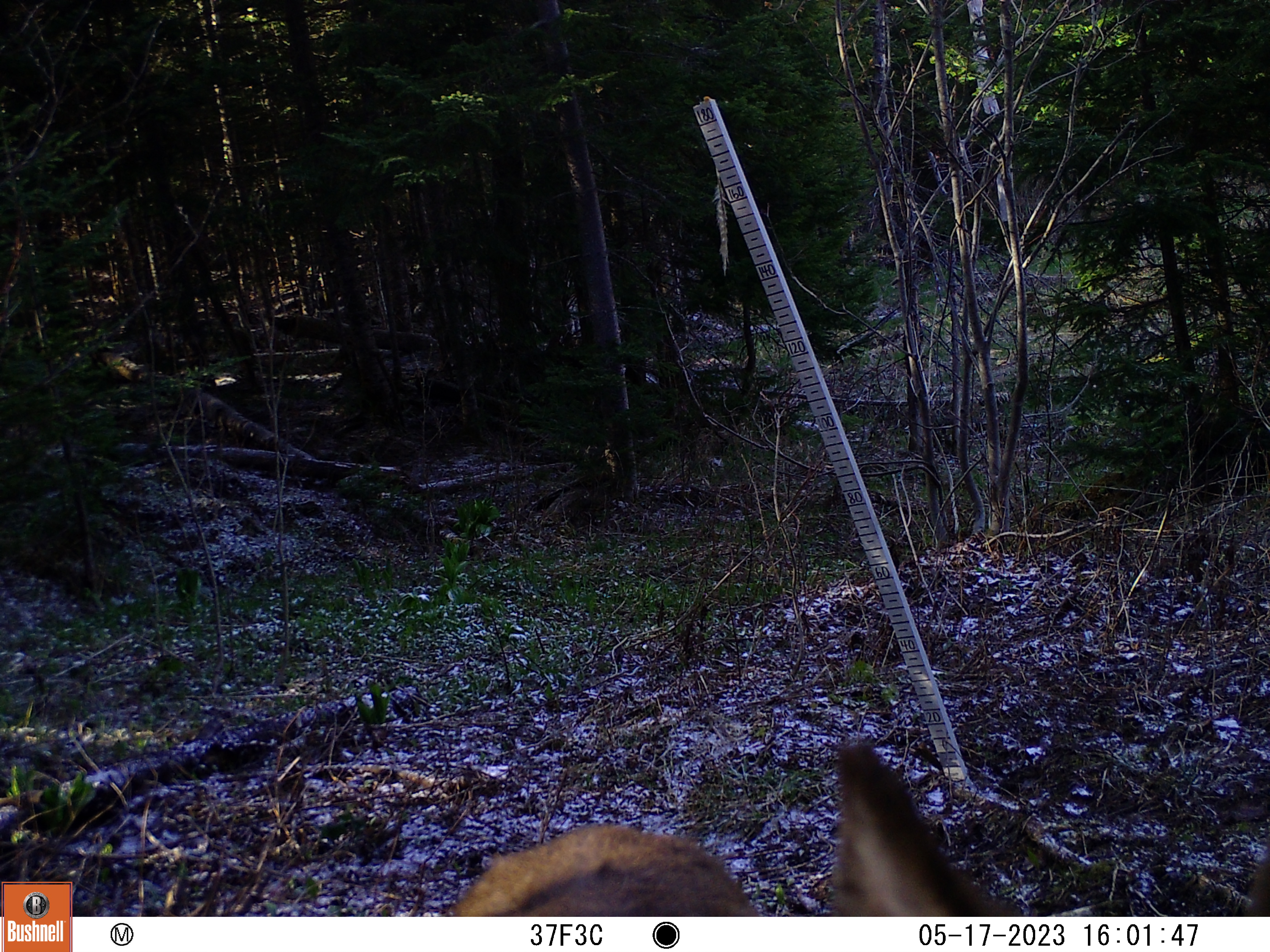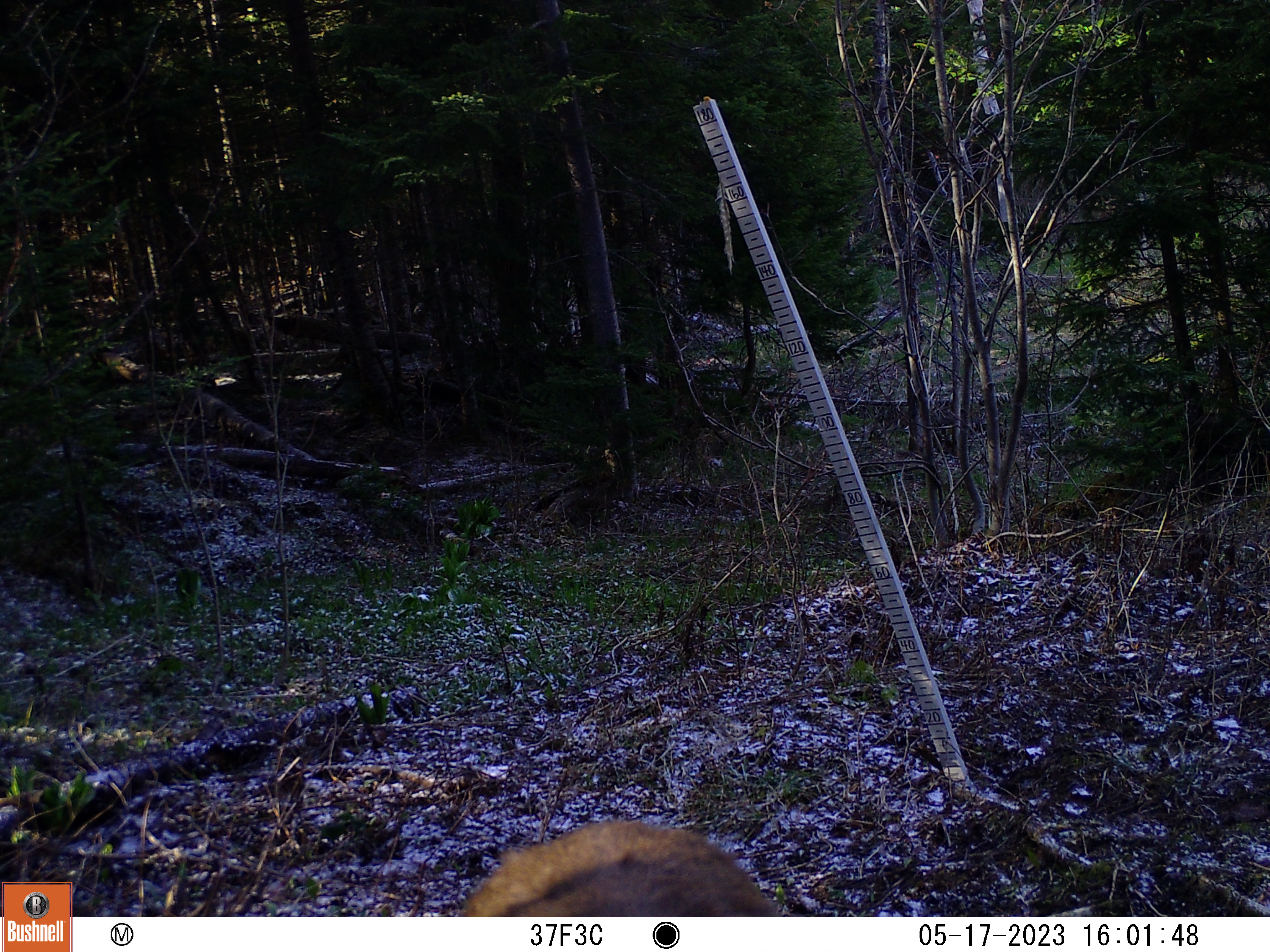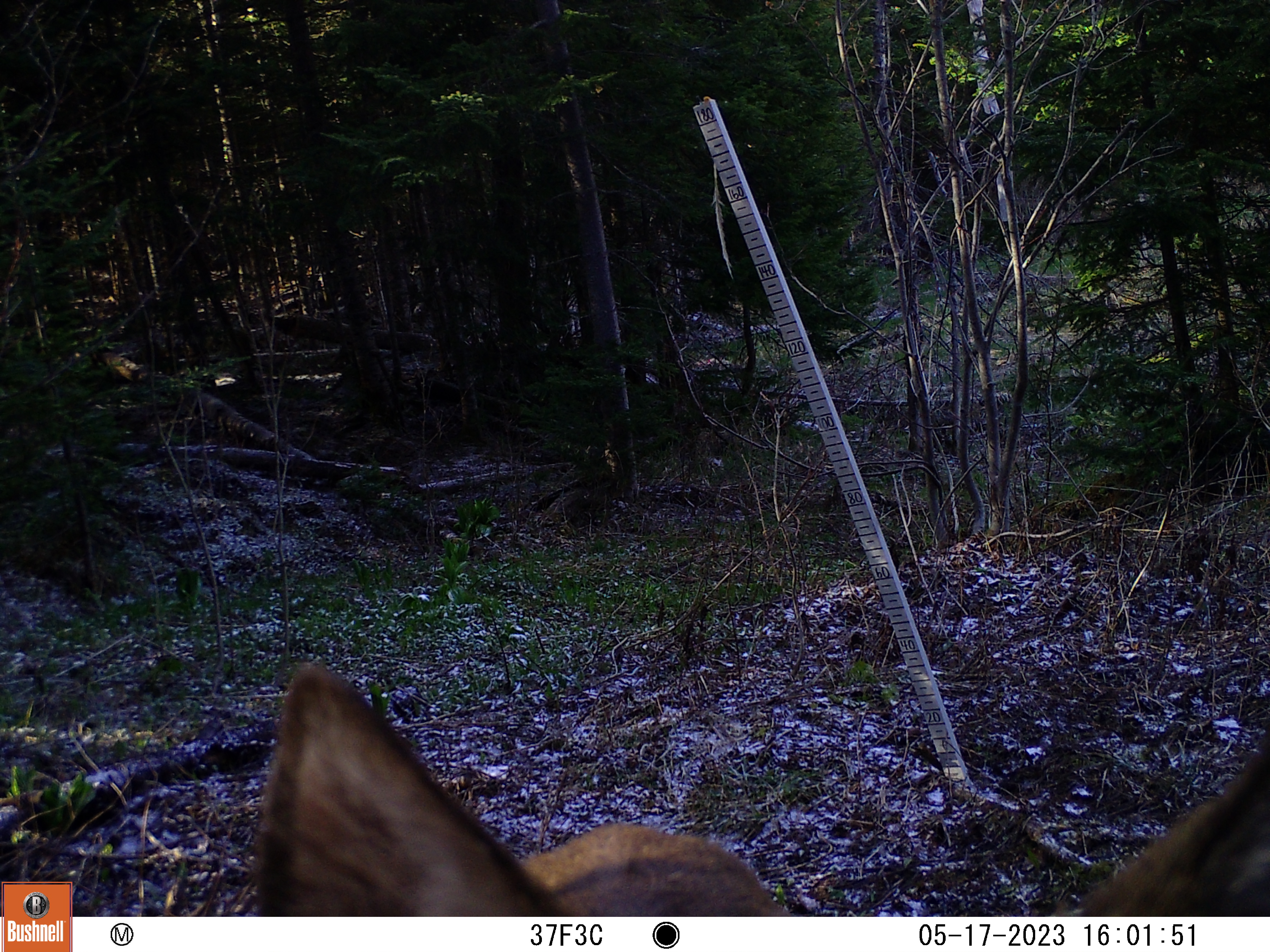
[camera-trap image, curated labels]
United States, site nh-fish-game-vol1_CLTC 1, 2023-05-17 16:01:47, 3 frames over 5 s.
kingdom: Animalia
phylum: Chordata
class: Mammalia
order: Artiodactyla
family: Cervidae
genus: Odocoileus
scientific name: Odocoileus virginianus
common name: white-tailed deer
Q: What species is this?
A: White-tailed deer (Odocoileus virginianus).